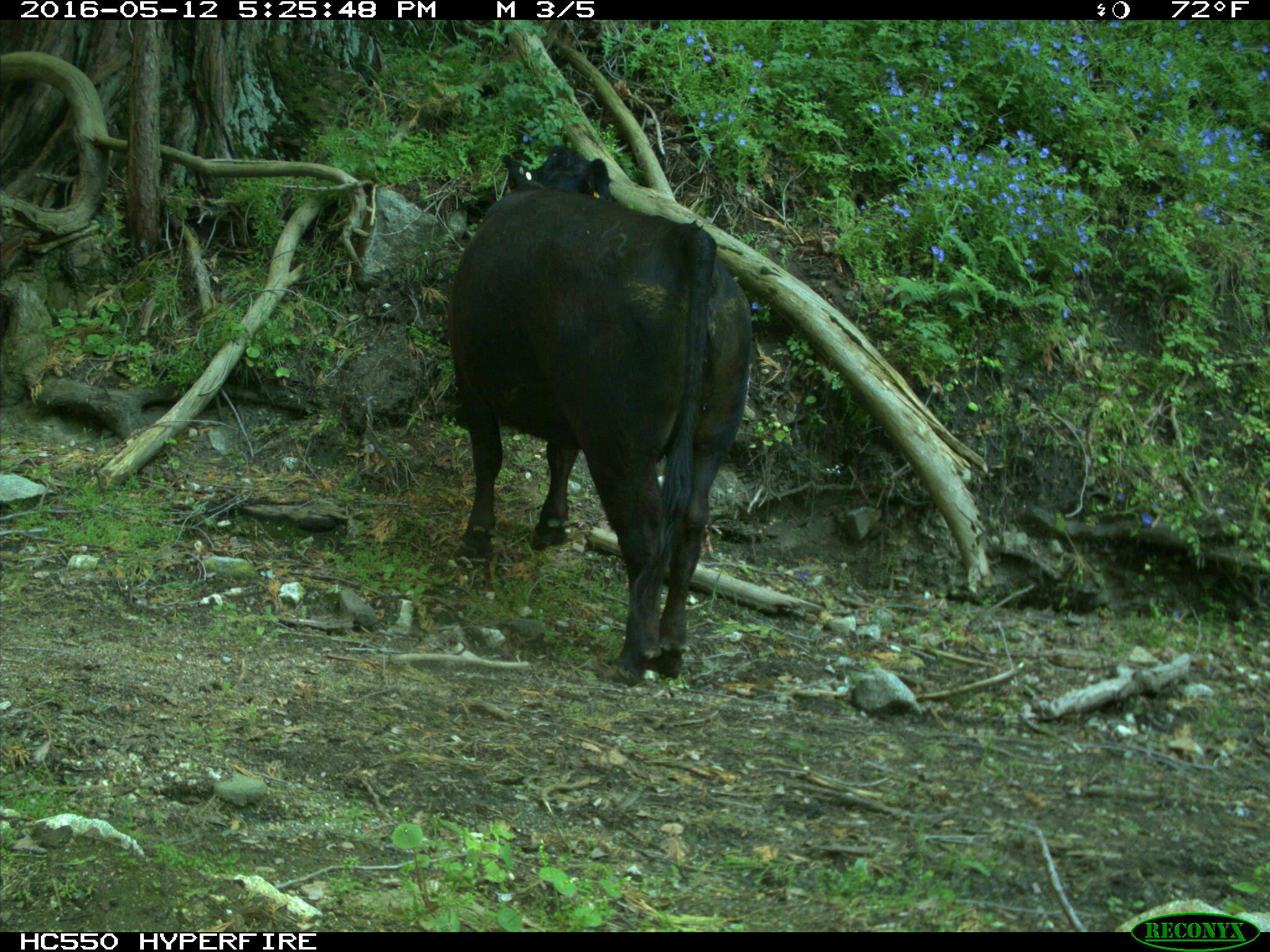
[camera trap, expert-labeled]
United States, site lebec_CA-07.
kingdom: Animalia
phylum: Chordata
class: Mammalia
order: Artiodactyla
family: Bovidae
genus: Bos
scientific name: Bos taurus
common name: domestic cow